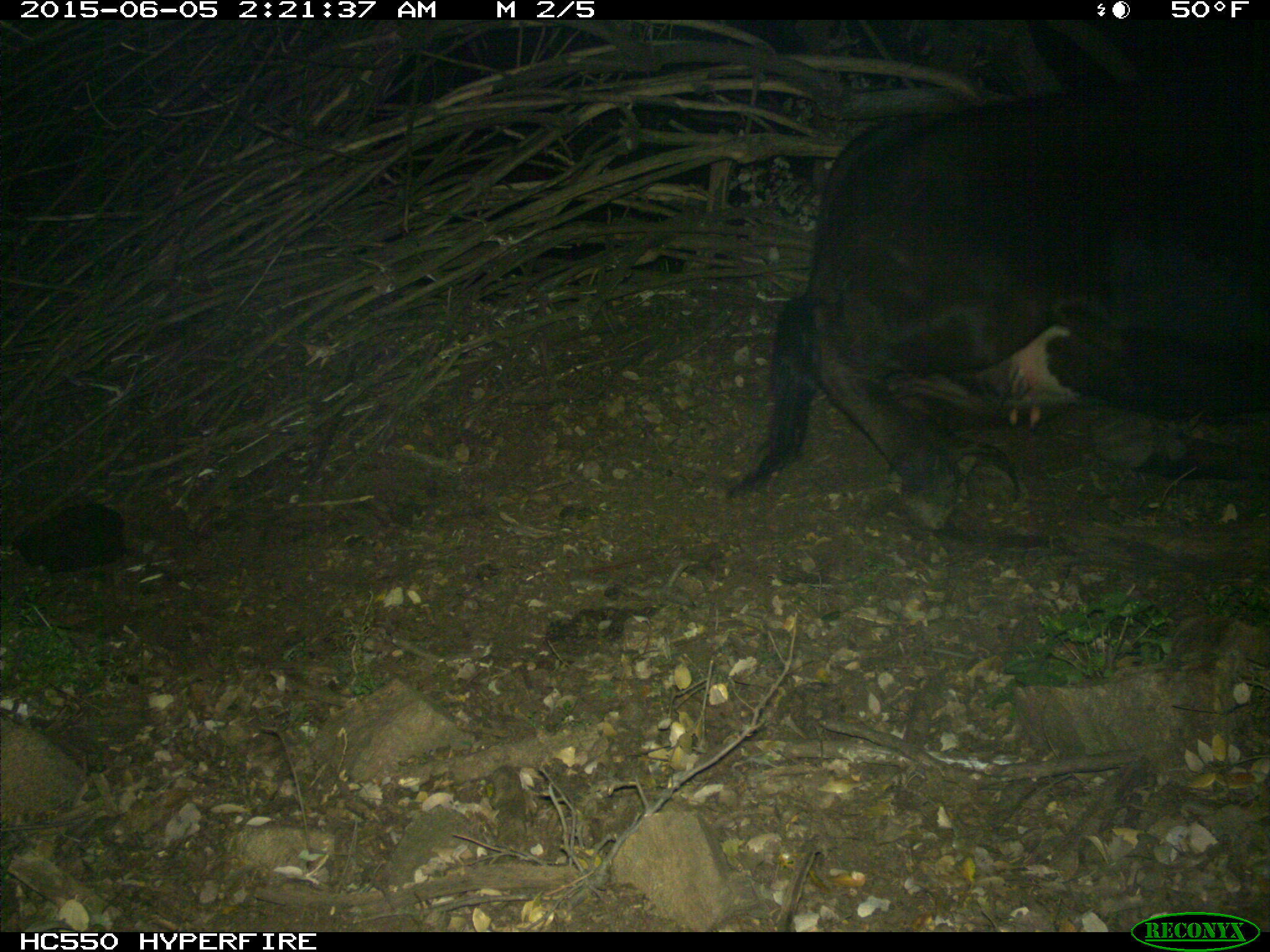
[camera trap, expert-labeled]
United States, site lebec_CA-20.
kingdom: Animalia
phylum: Chordata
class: Mammalia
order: Artiodactyla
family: Bovidae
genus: Bos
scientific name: Bos taurus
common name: domestic cow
Bos taurus (domestic cow).